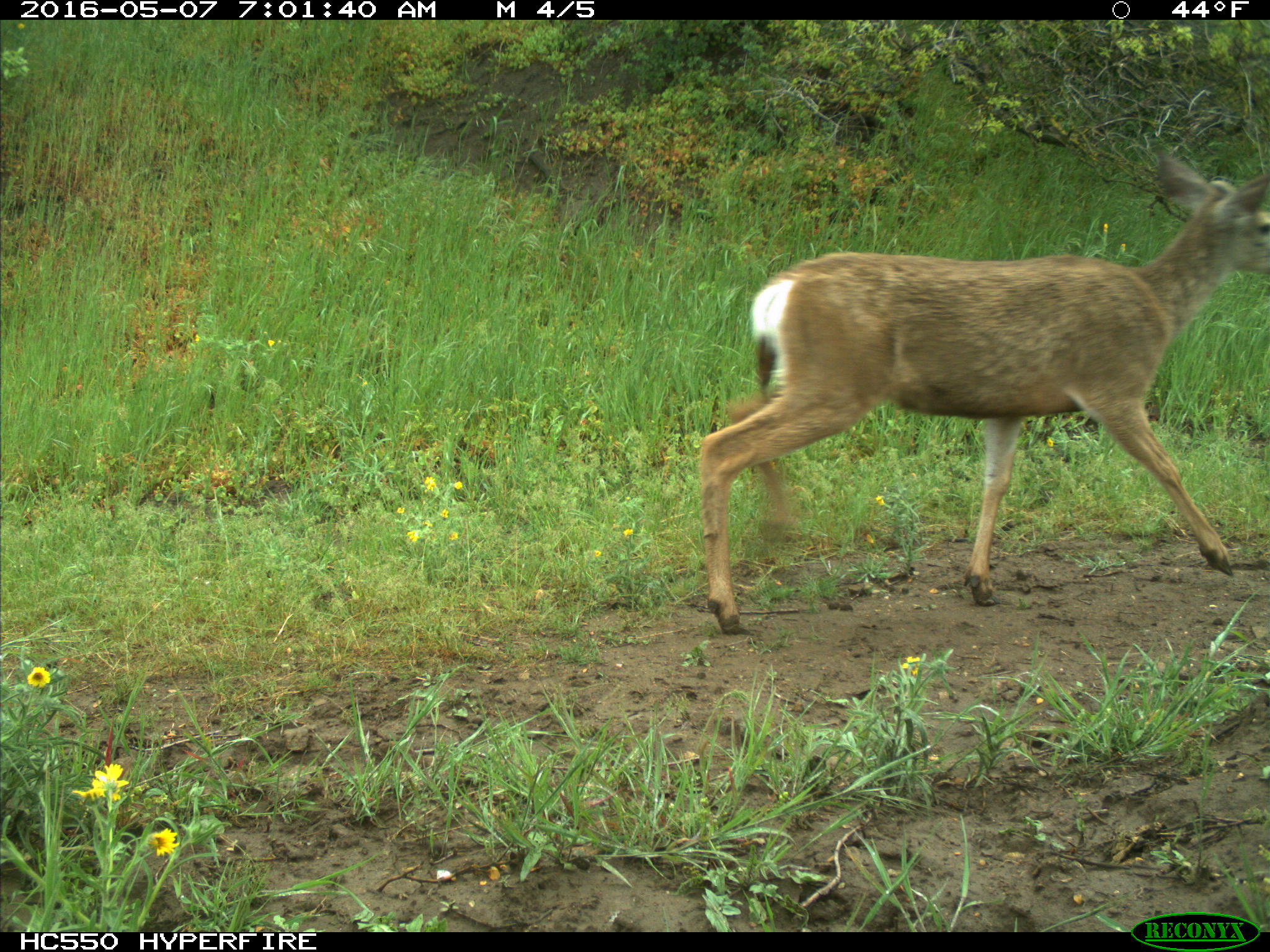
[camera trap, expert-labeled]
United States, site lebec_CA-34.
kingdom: Animalia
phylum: Chordata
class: Mammalia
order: Artiodactyla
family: Cervidae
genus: Odocoileus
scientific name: Odocoileus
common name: deer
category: unidentified deer